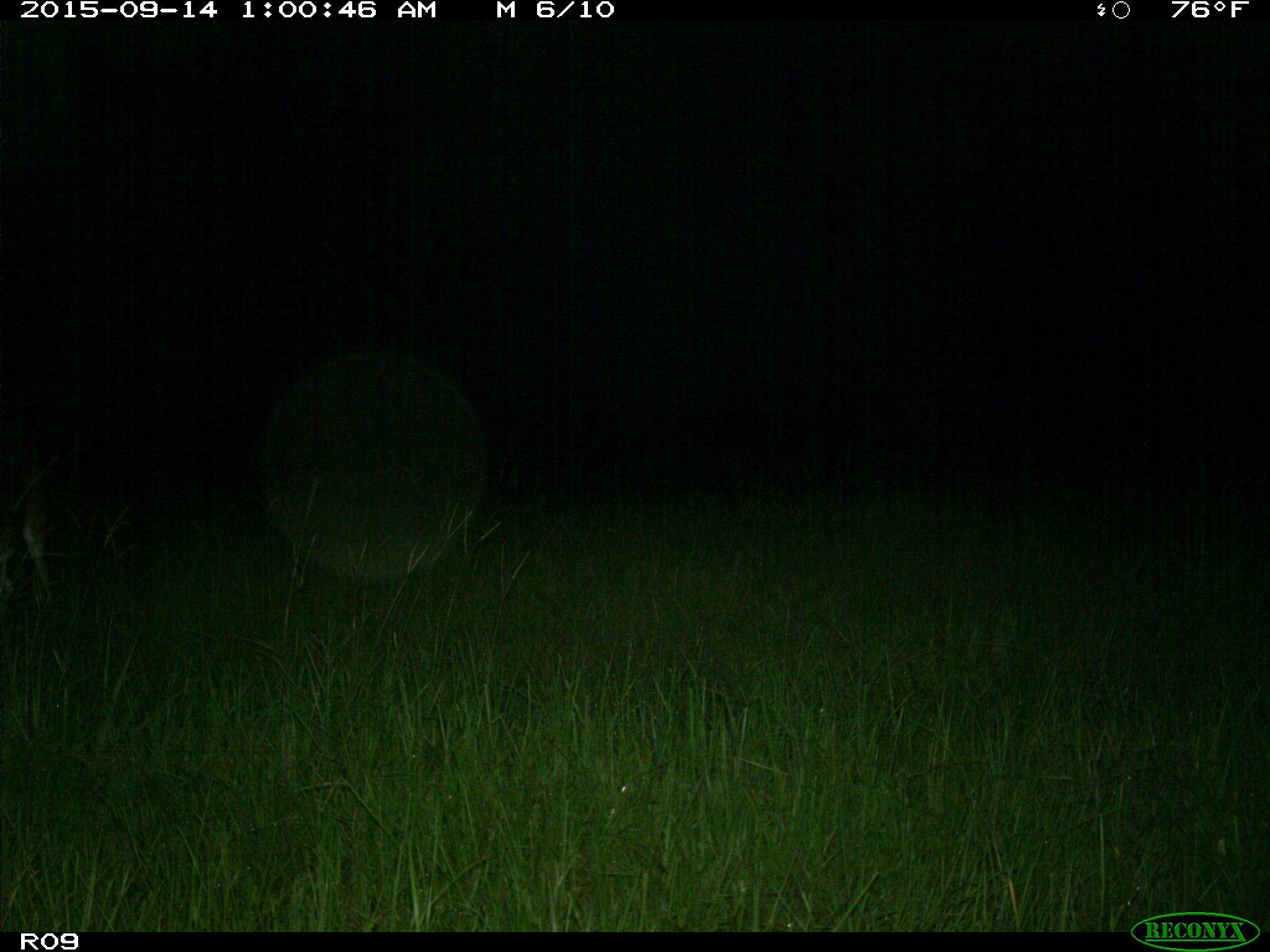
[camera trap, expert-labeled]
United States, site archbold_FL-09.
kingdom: Animalia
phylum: Chordata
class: Mammalia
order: Artiodactyla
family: Cervidae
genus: Odocoileus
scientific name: Odocoileus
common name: deer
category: unidentified deer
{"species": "unidentified deer (deer) (Odocoileus)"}